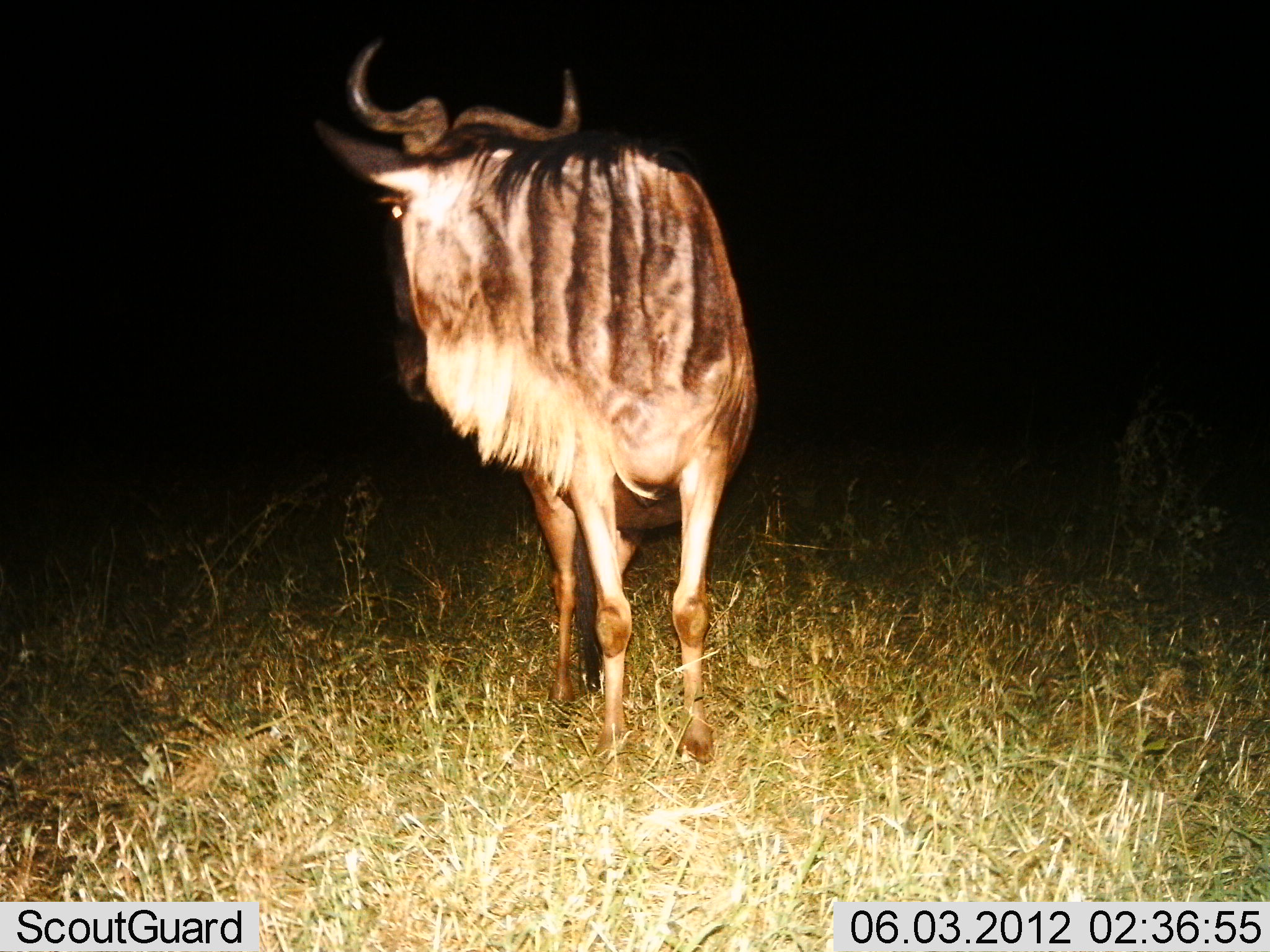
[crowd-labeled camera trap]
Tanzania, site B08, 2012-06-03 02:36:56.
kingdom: Animalia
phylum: Chordata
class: Mammalia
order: Artiodactyla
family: Bovidae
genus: Connochaetes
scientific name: Connochaetes taurinus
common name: blue wildebeest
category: wildebeest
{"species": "wildebeest (blue wildebeest) (Connochaetes taurinus)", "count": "1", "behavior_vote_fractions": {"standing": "100%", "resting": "0%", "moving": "0%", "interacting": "0%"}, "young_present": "0%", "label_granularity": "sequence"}